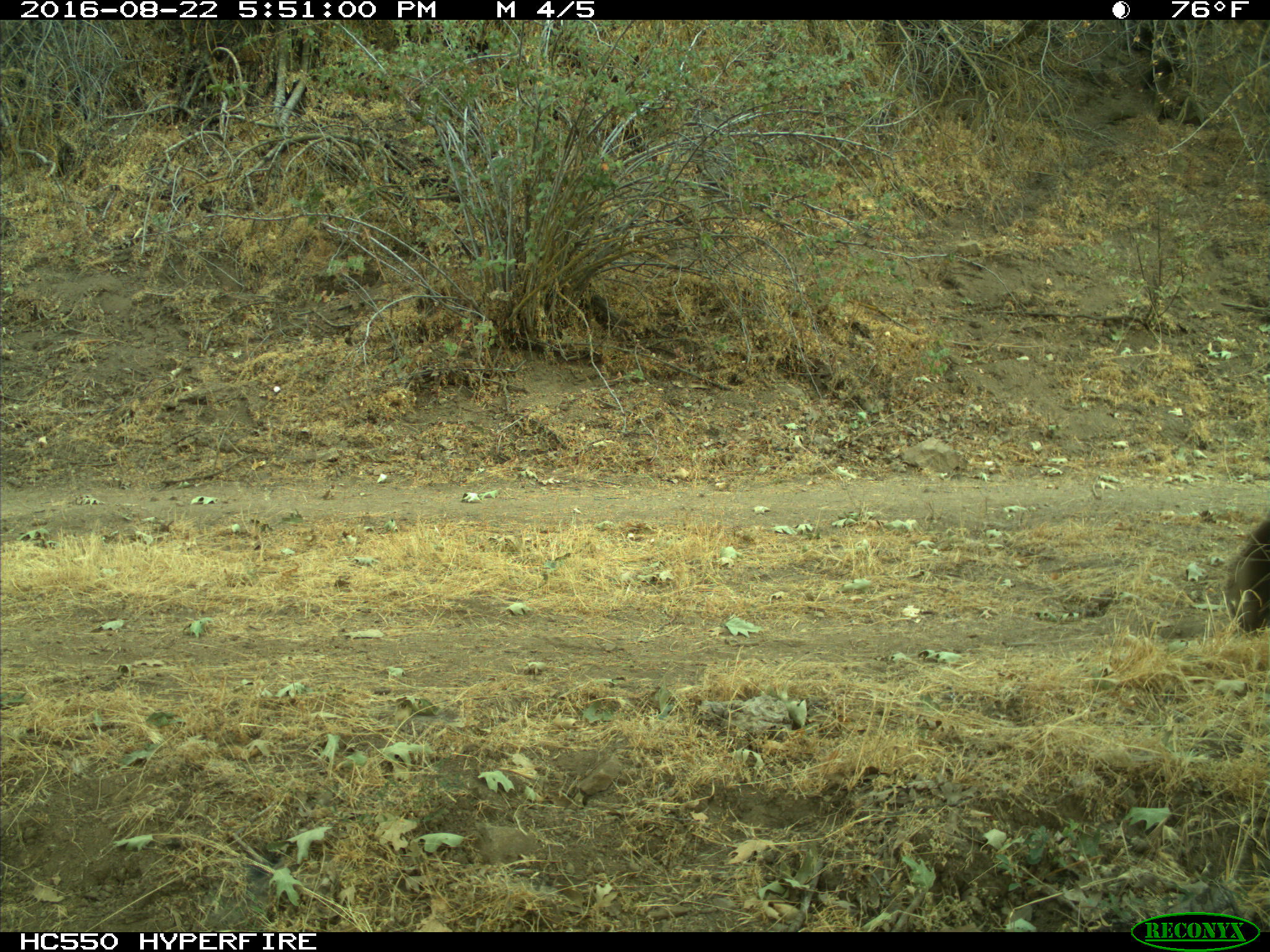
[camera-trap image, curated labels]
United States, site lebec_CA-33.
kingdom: Animalia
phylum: Chordata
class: Mammalia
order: Carnivora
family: Ursidae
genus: Ursus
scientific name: Ursus americanus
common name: american black bear